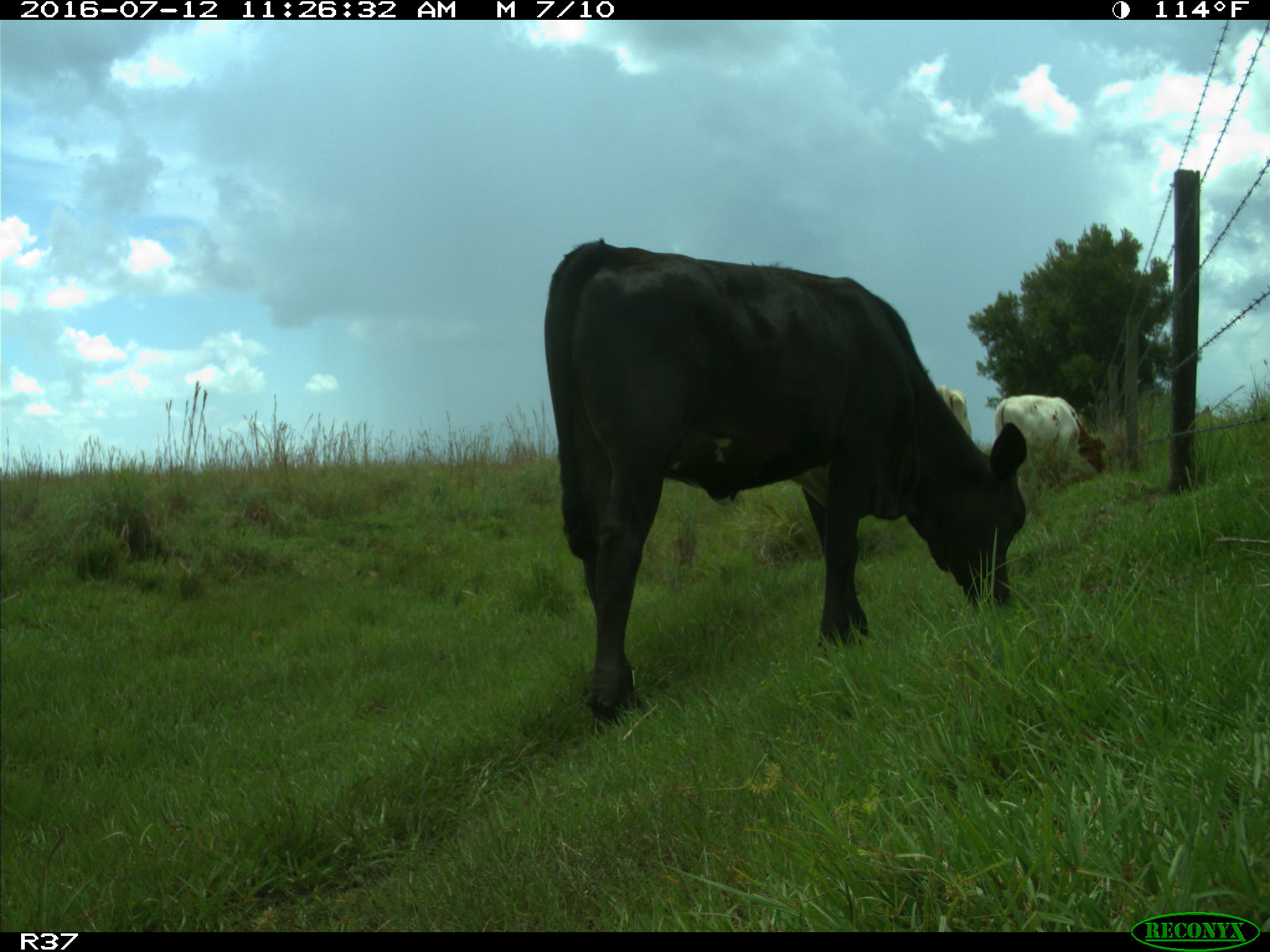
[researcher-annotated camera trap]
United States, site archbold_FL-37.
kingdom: Animalia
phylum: Chordata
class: Mammalia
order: Artiodactyla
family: Bovidae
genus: Bos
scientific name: Bos taurus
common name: domestic cow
Bos taurus (domestic cow).